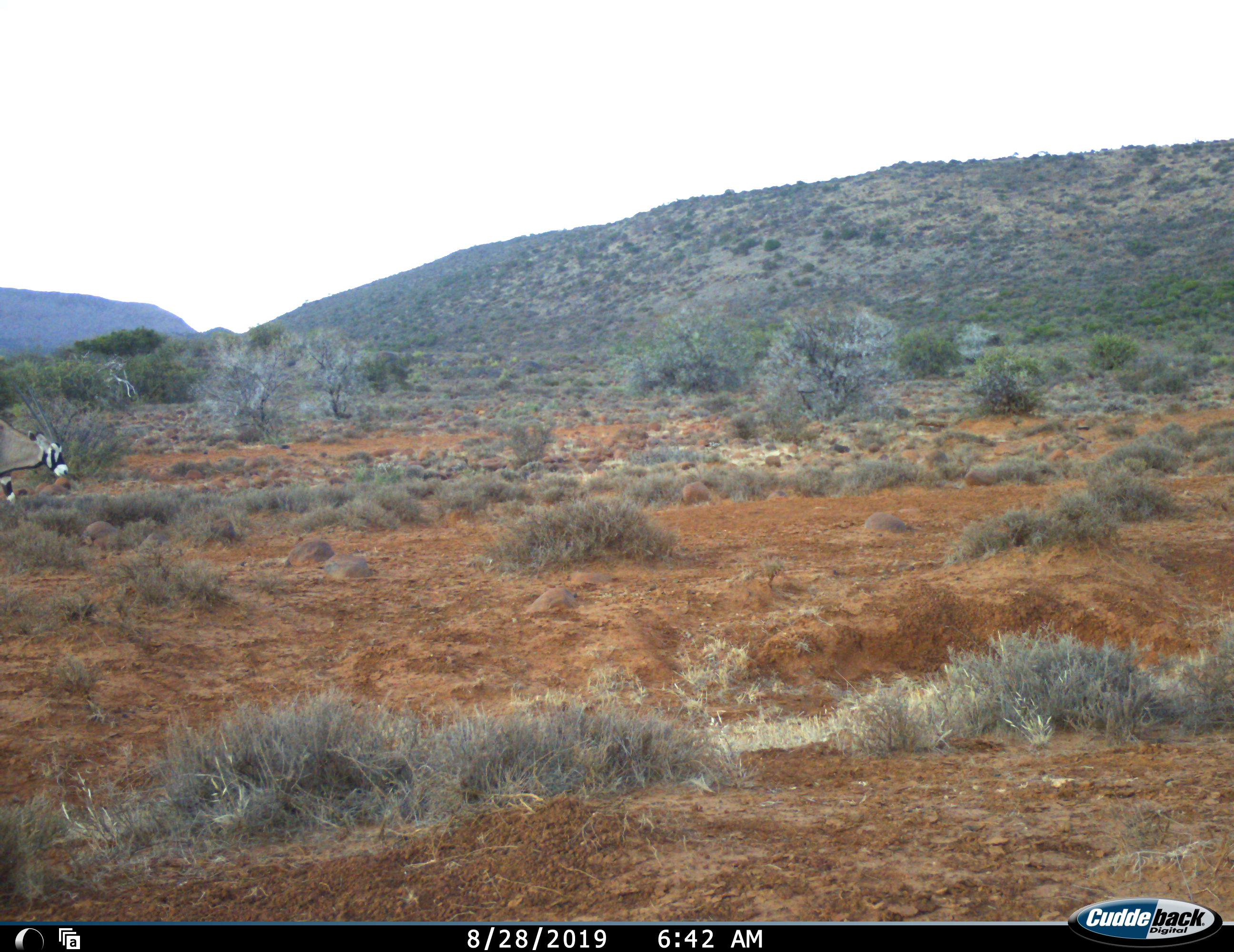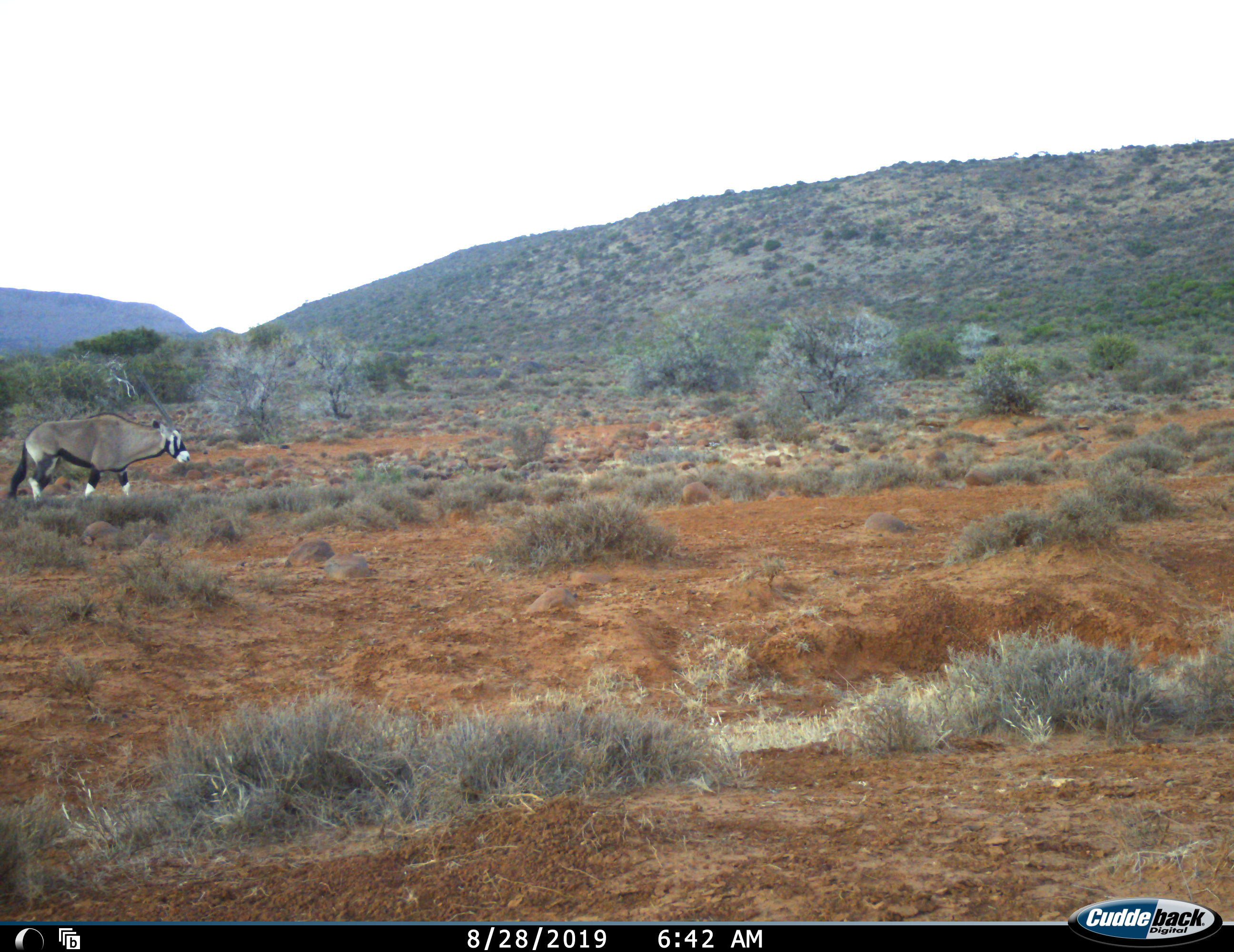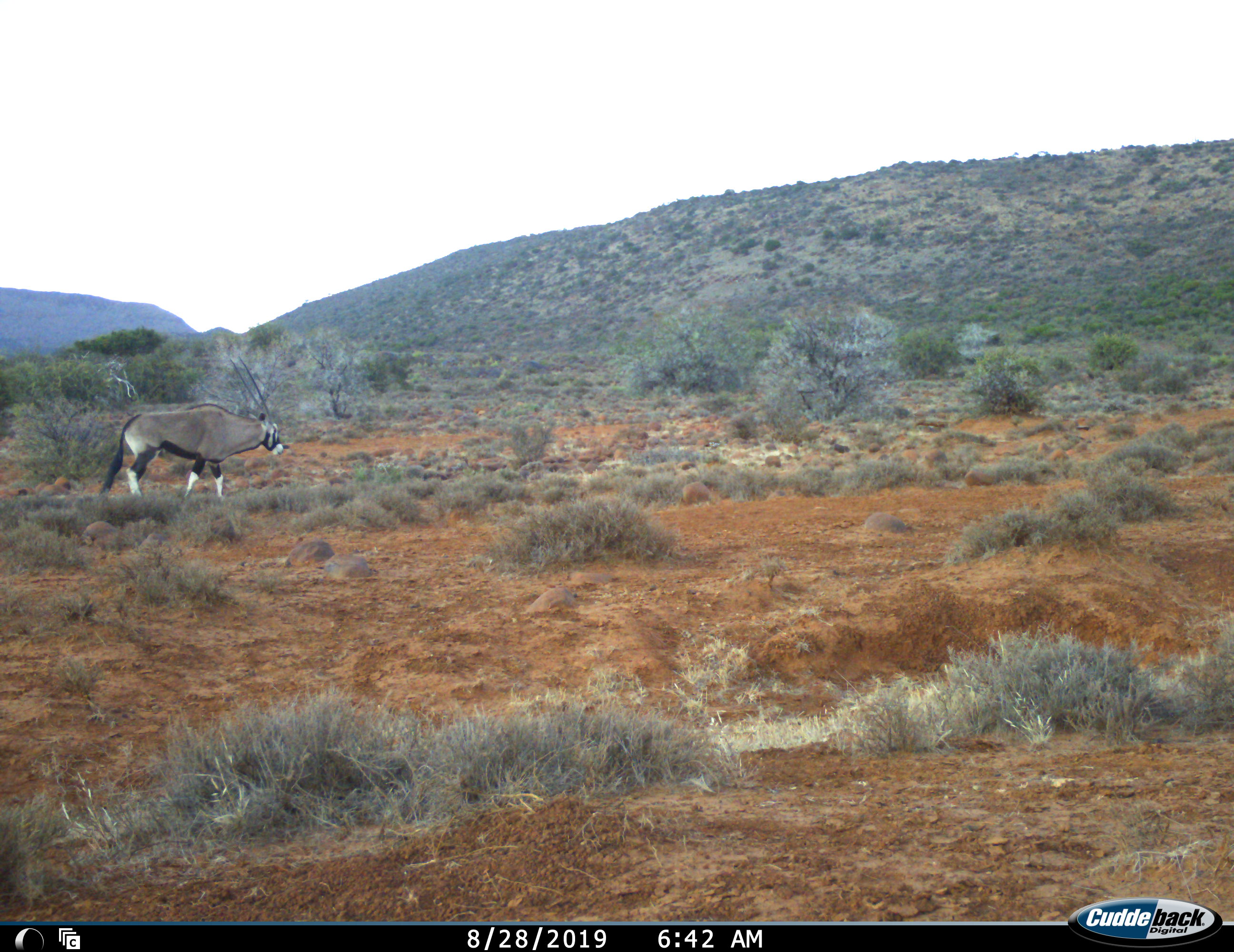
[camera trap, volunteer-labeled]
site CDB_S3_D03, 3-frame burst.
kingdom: Animalia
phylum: Chordata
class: Mammalia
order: Artiodactyla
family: Bovidae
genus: Oryx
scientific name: Oryx gazella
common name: gemsbok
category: oryx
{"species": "oryx (gemsbok) (Oryx gazella)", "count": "1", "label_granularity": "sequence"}